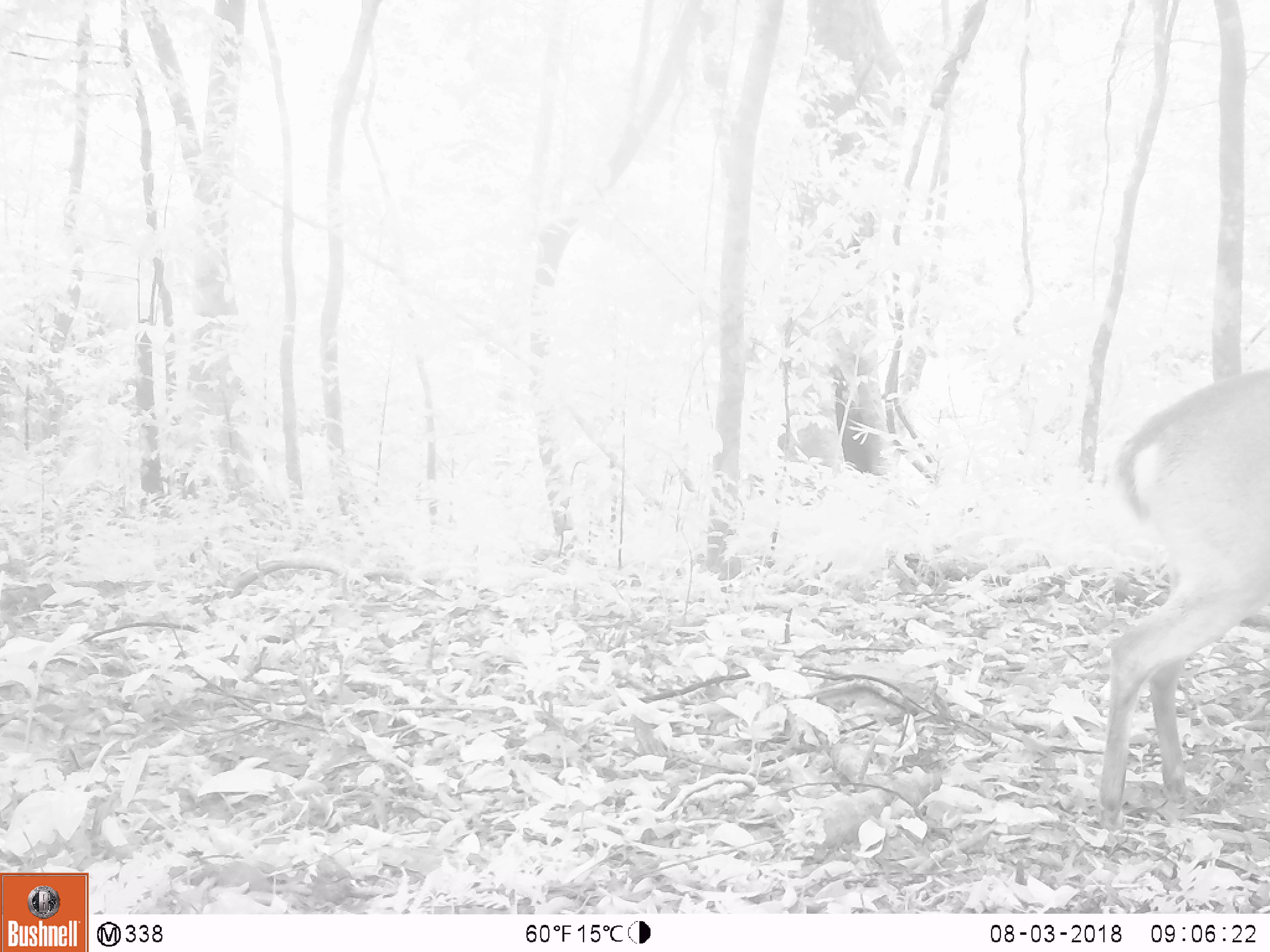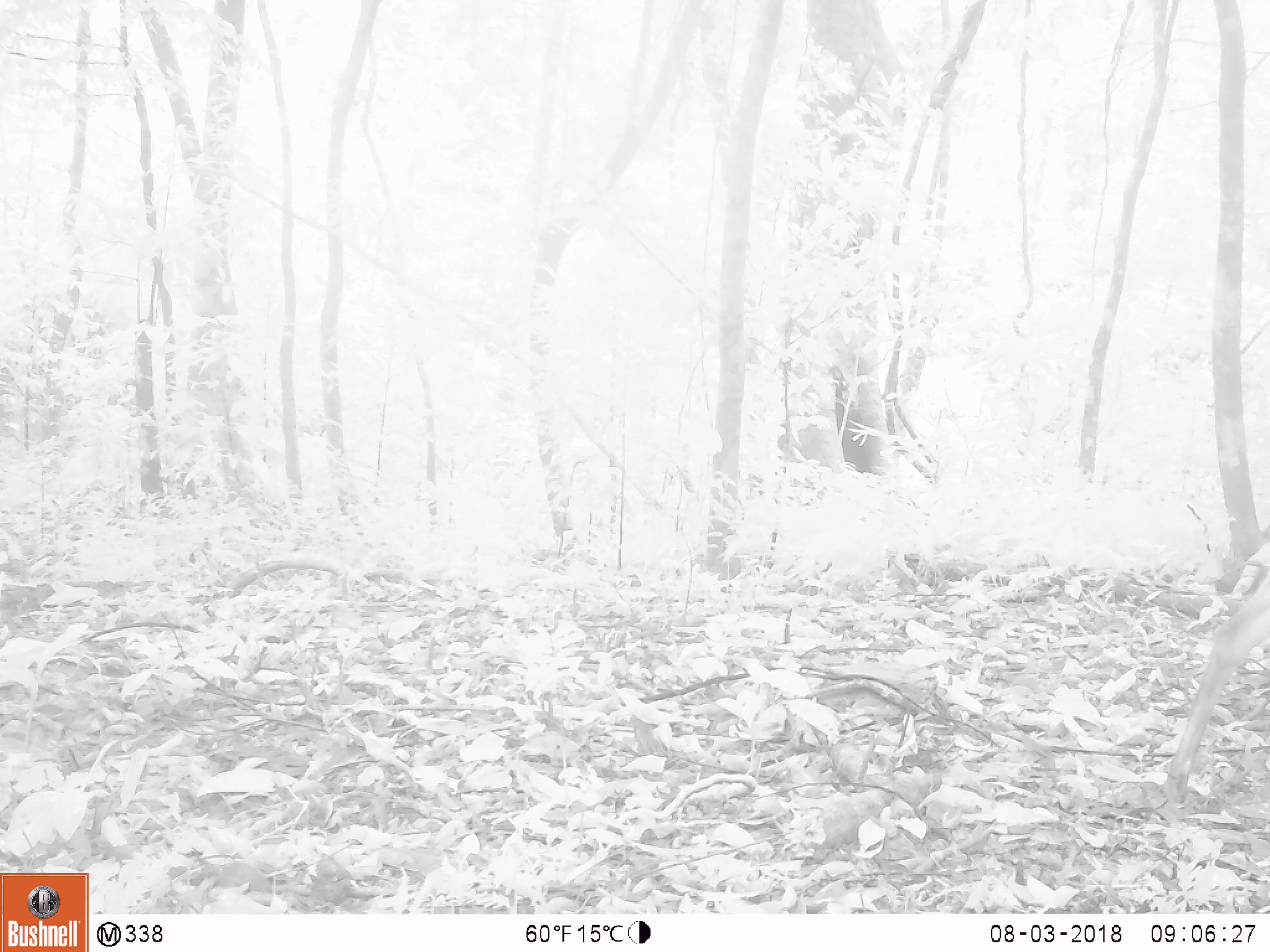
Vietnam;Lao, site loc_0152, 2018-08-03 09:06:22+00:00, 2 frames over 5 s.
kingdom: Animalia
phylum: Chordata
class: Mammalia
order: Artiodactyla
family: Cervidae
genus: Muntiacus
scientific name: Muntiacus vuquangensis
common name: large-antlered muntjac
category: large antlered muntjac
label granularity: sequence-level